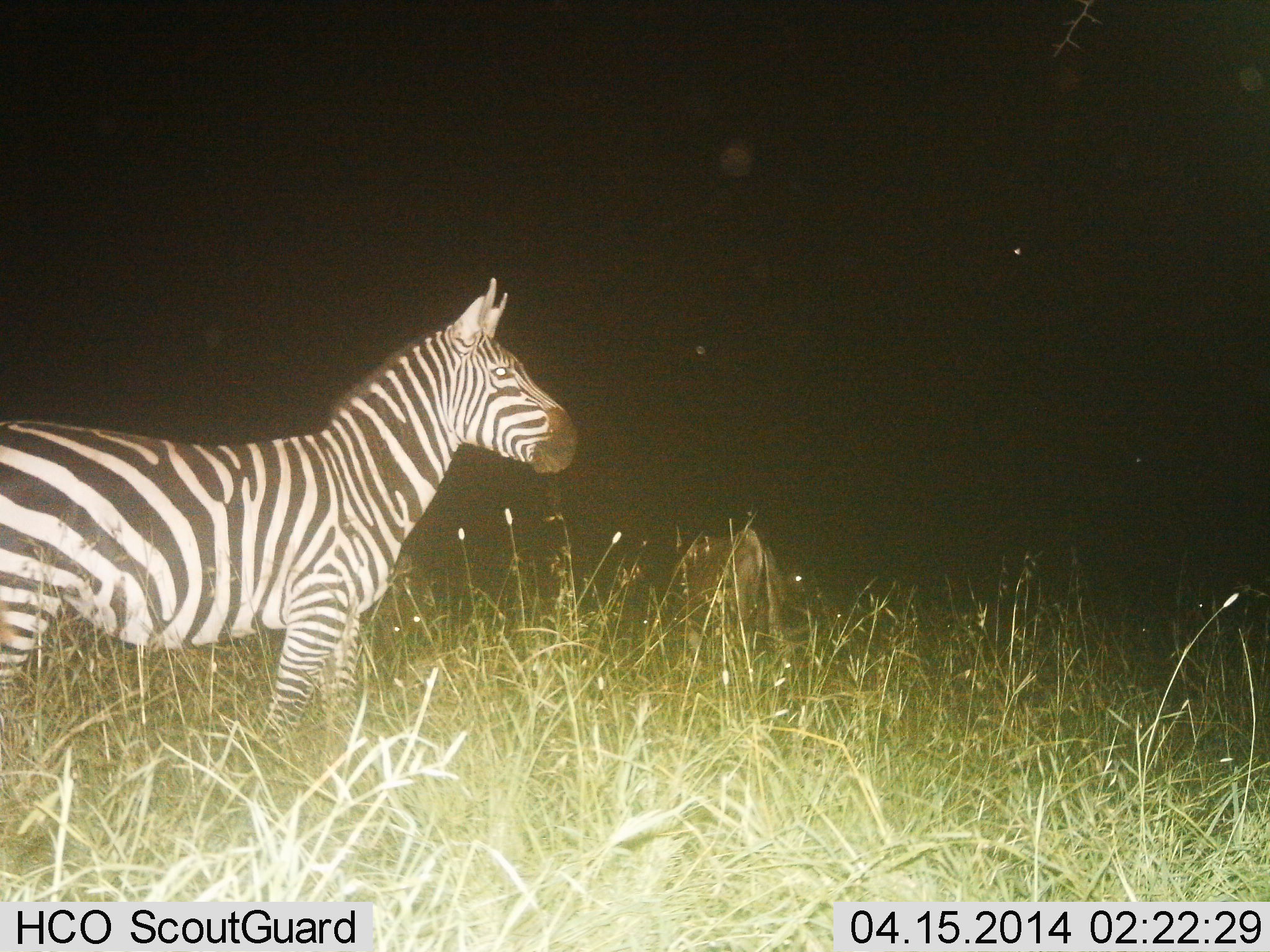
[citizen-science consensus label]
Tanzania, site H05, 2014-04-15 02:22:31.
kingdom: Animalia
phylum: Chordata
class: Mammalia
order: Perissodactyla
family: Equidae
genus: Equus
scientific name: Equus quagga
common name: plains zebra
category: zebra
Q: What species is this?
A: Zebra (plains zebra) (Equus quagga).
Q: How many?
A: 1.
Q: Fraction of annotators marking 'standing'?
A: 100%.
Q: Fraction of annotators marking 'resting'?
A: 0%.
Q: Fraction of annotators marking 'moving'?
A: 0%.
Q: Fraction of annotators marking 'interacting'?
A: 0%.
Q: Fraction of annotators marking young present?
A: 0%.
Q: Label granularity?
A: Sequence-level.